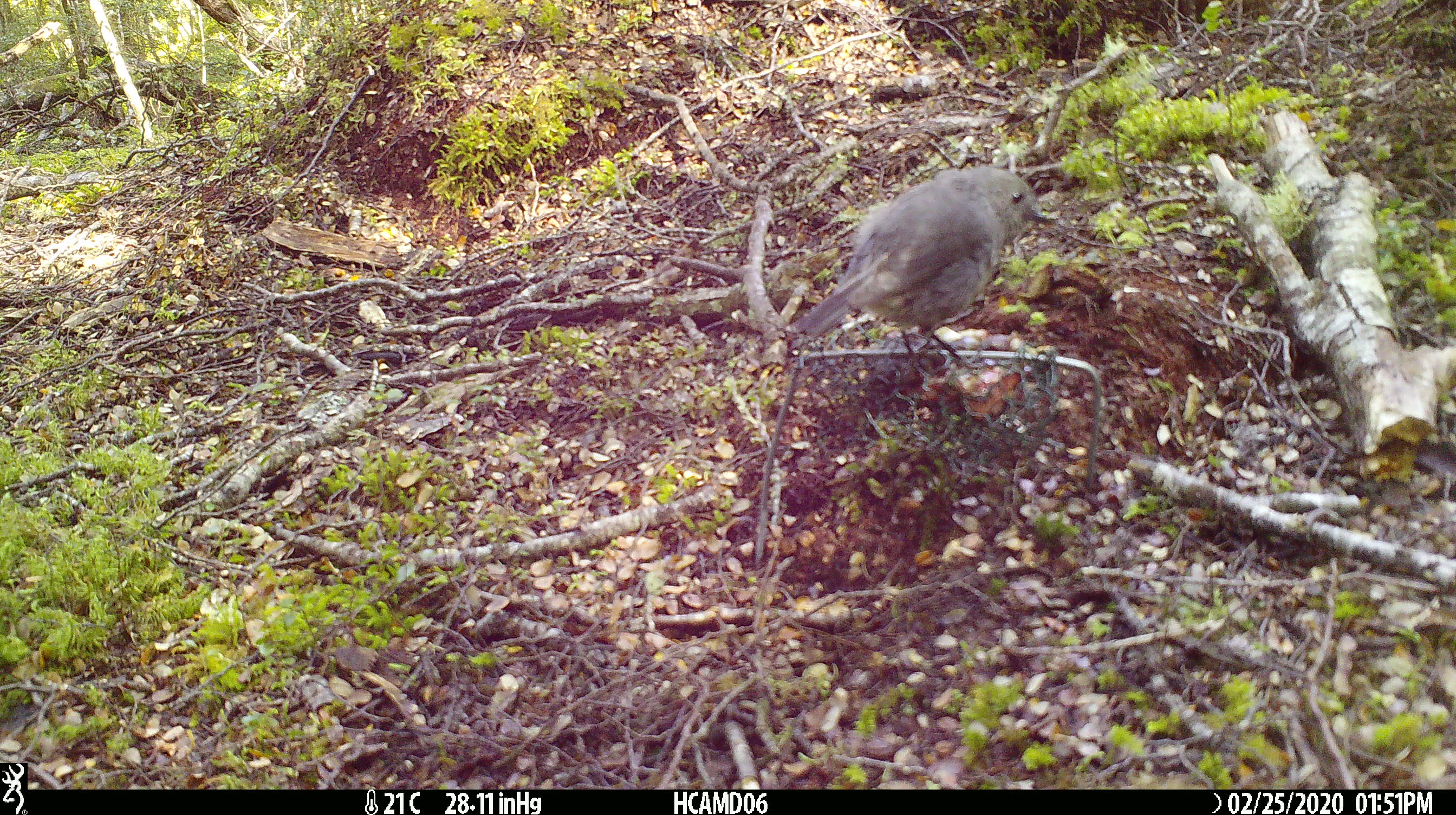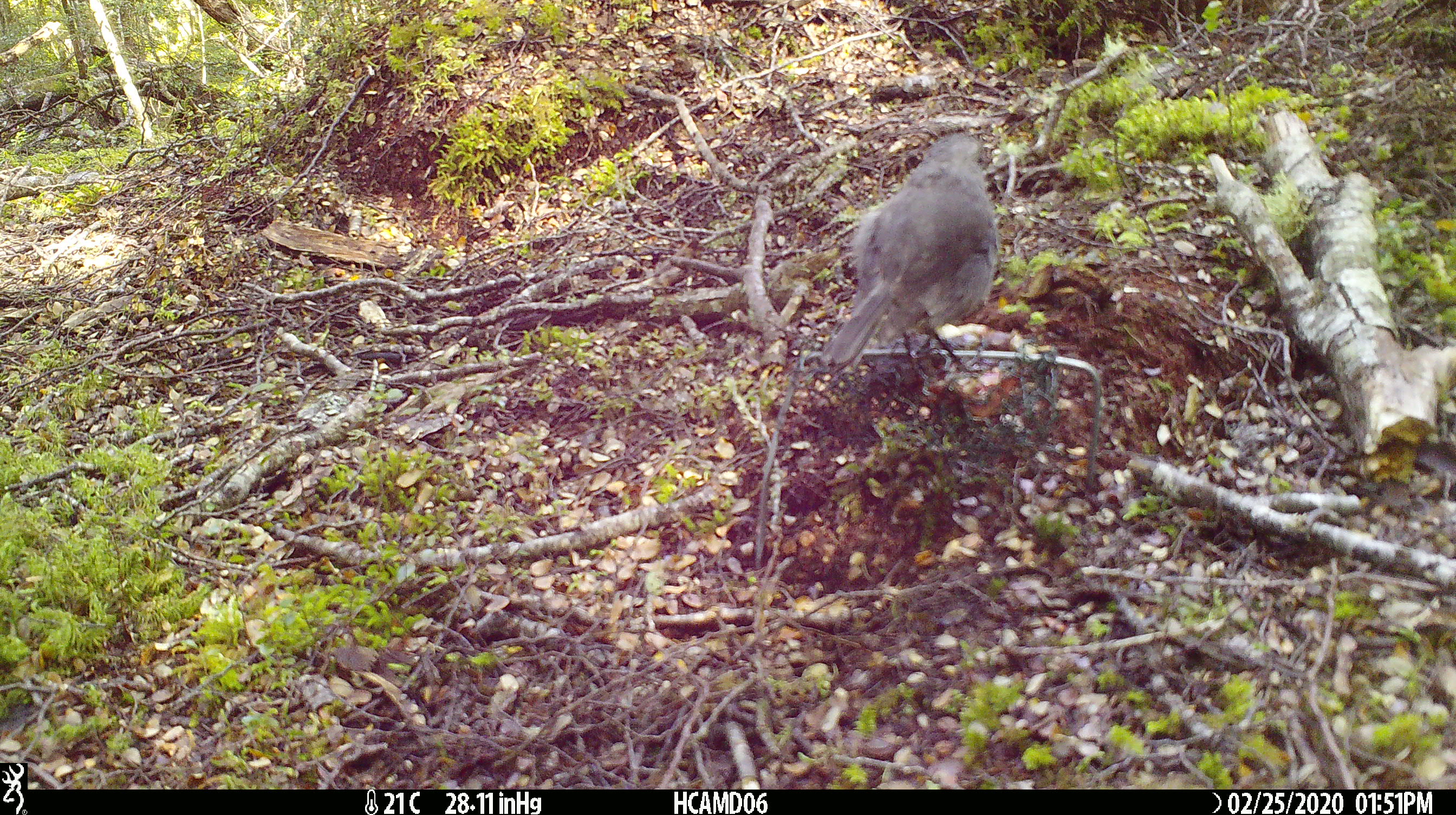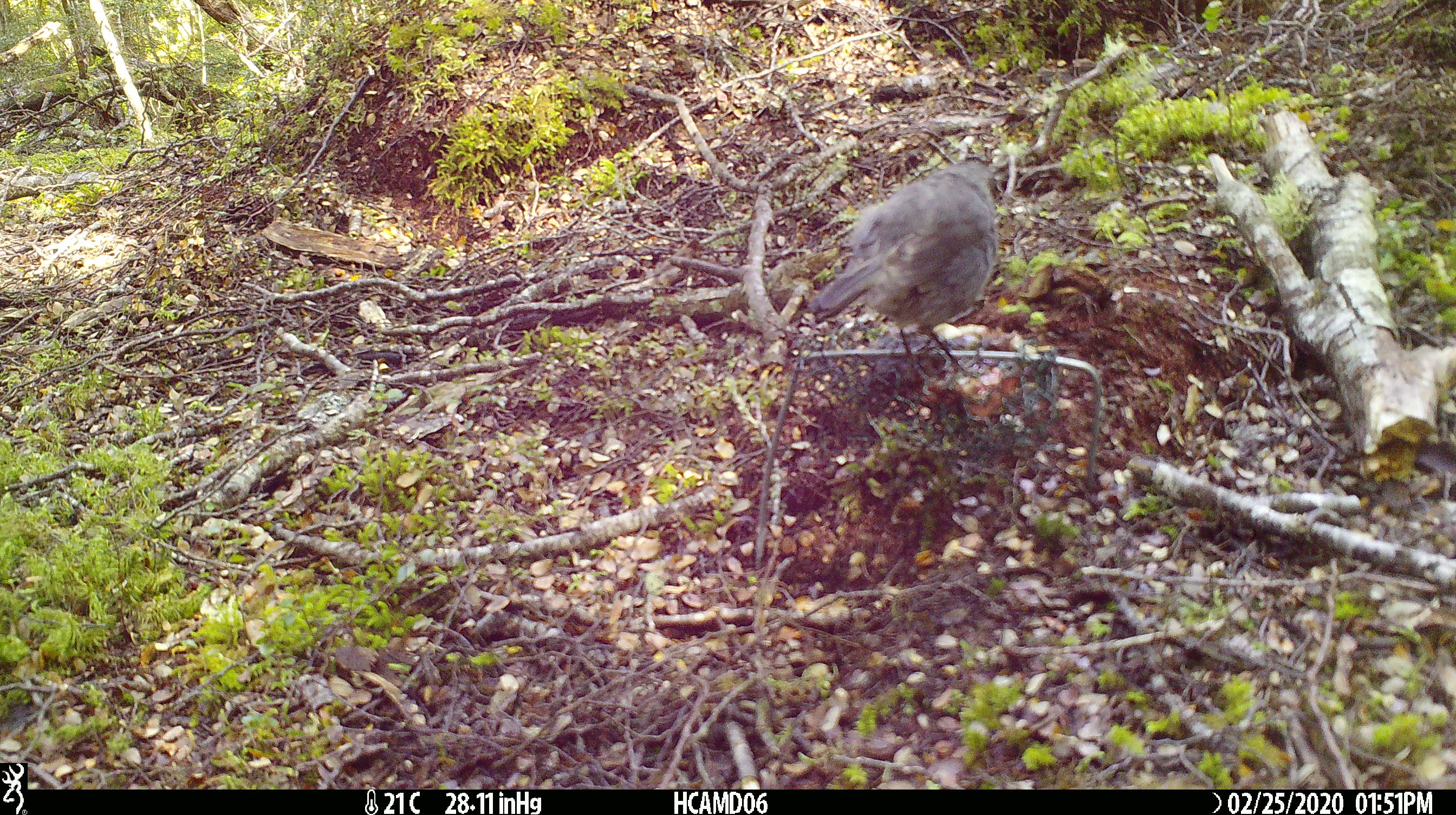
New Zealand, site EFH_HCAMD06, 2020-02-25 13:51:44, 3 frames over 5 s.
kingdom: Animalia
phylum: Chordata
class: Aves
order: Passeriformes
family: Petroicidae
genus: Petroica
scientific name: Petroica australis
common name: new zealand robin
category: robin